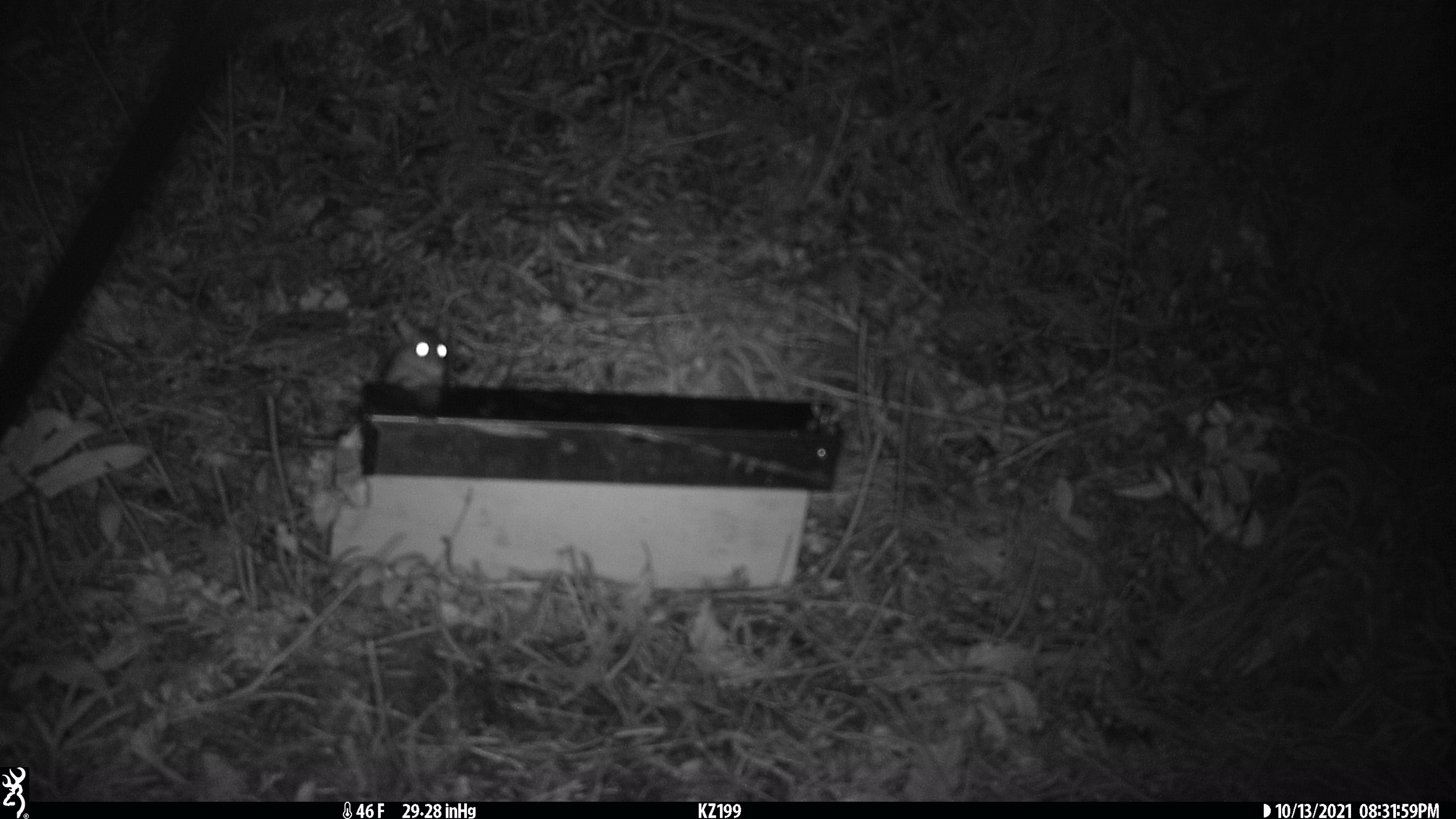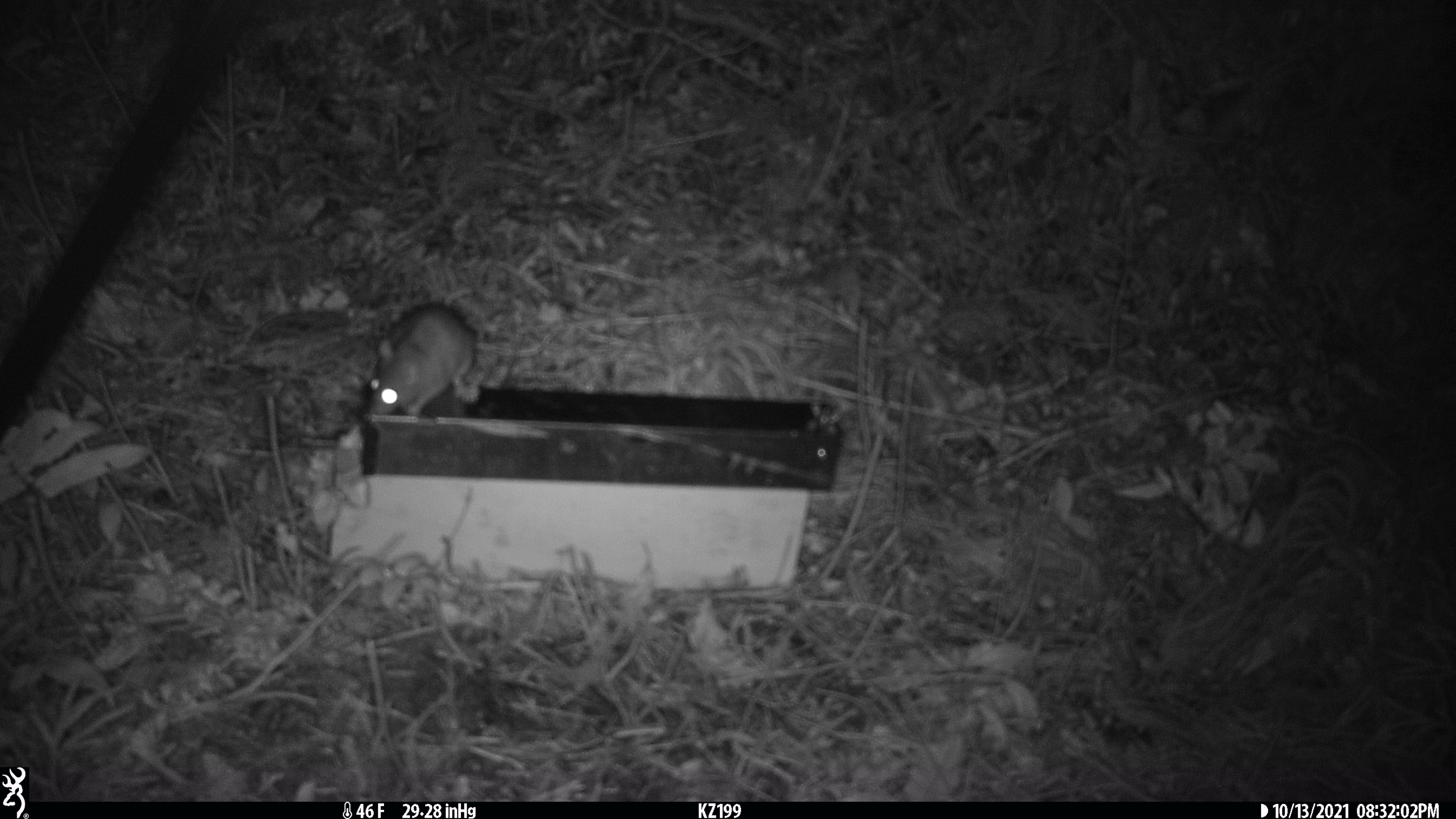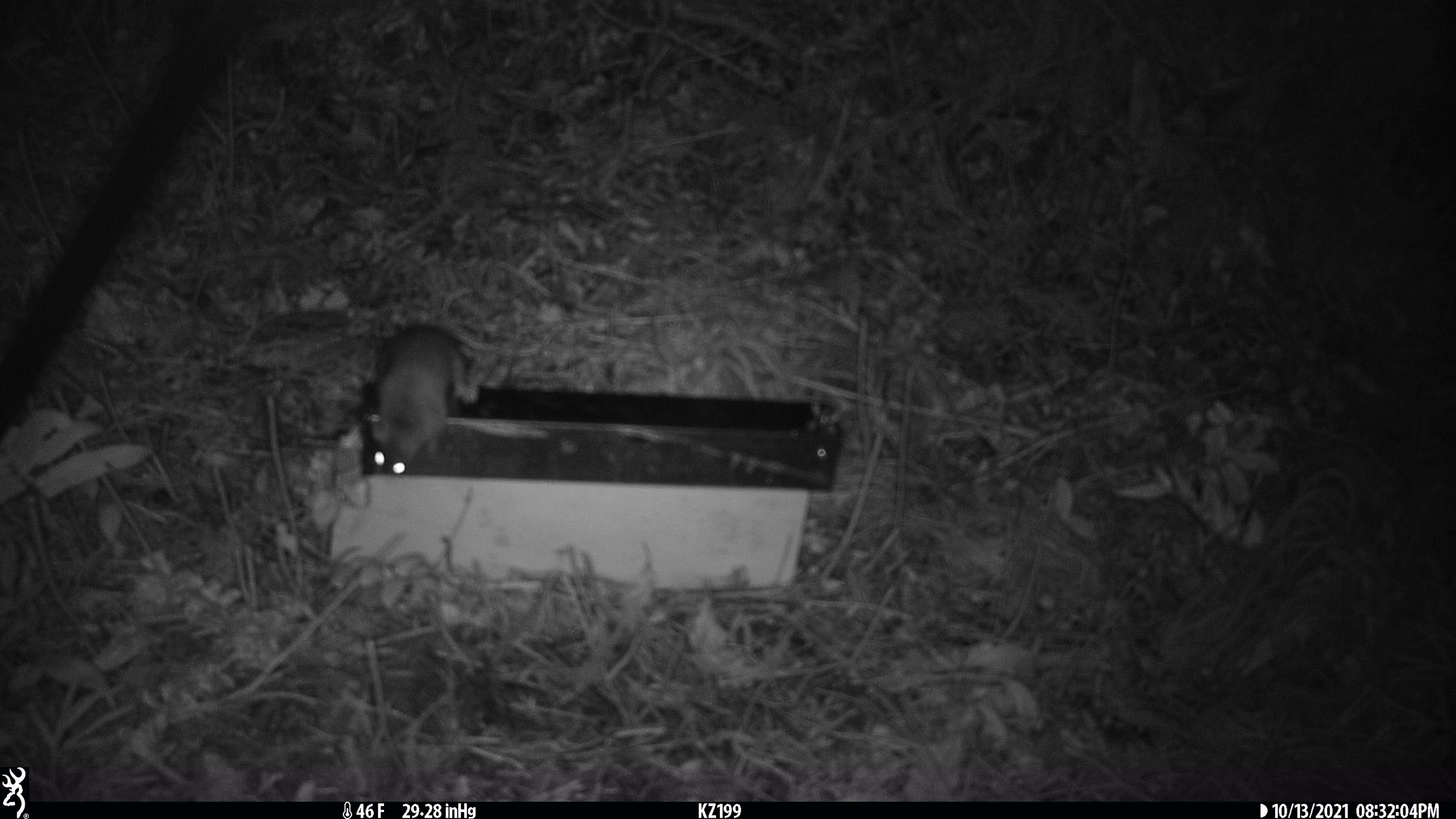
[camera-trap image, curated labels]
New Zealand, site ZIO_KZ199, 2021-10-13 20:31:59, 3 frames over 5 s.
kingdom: Animalia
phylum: Chordata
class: Mammalia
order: Rodentia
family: Muridae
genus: Rattus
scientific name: Rattus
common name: rat